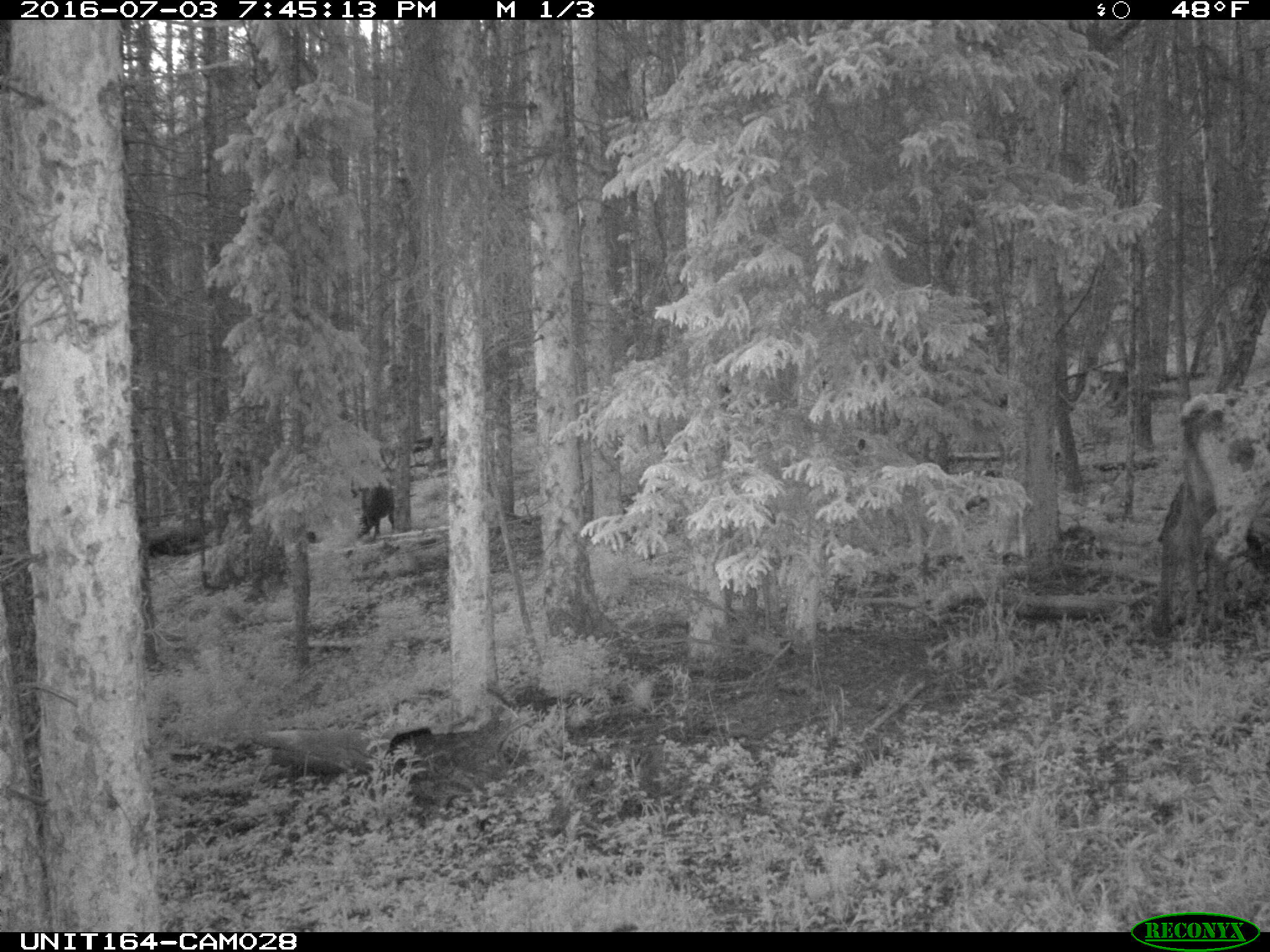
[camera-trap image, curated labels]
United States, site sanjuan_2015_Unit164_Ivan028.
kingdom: Animalia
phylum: Chordata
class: Mammalia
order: Artiodactyla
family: Bovidae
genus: Bos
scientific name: Bos taurus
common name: domestic cow